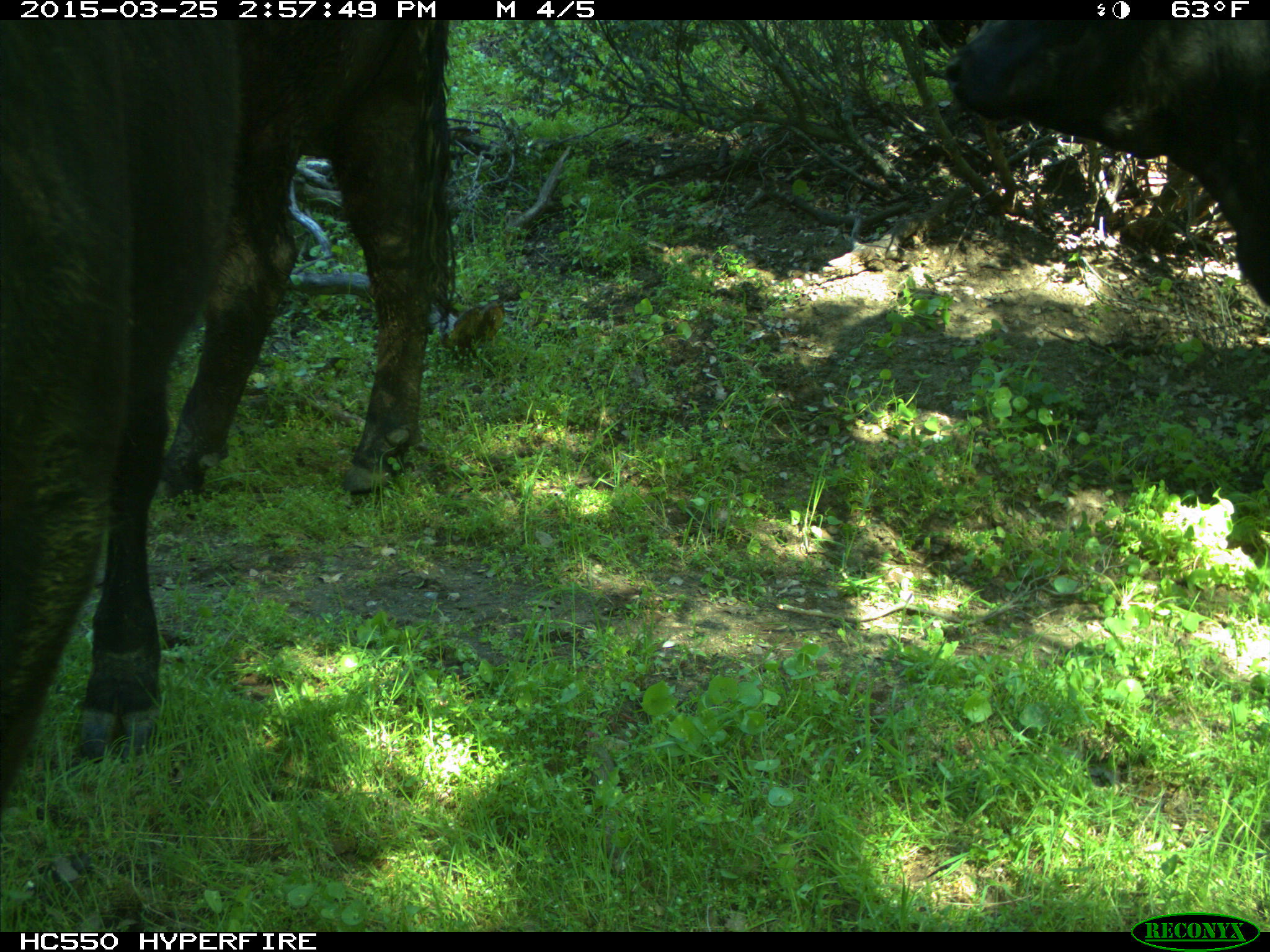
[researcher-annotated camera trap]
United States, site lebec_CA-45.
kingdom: Animalia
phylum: Chordata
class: Mammalia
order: Artiodactyla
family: Bovidae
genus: Bos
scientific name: Bos taurus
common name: domestic cow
Bos taurus (domestic cow).